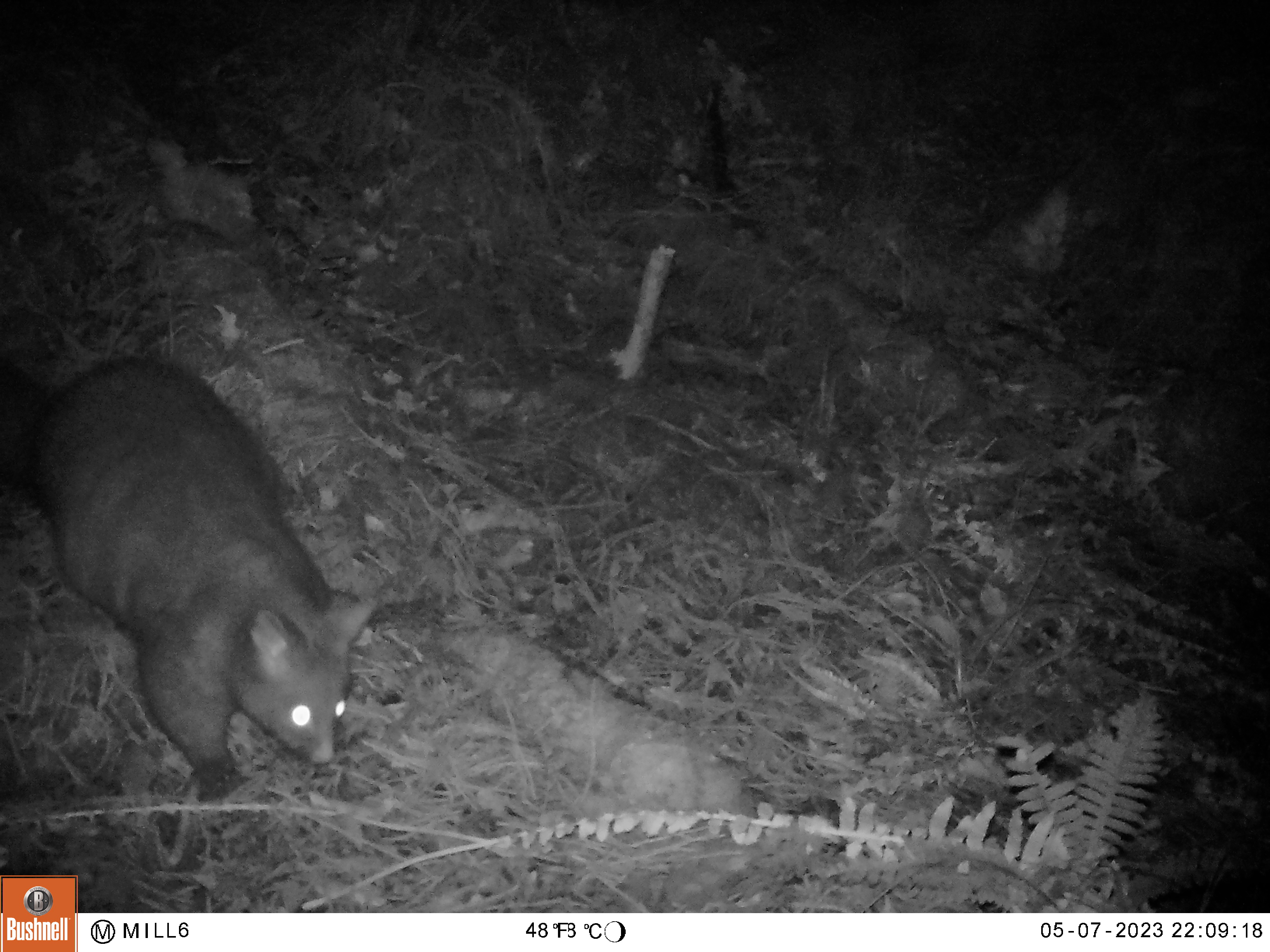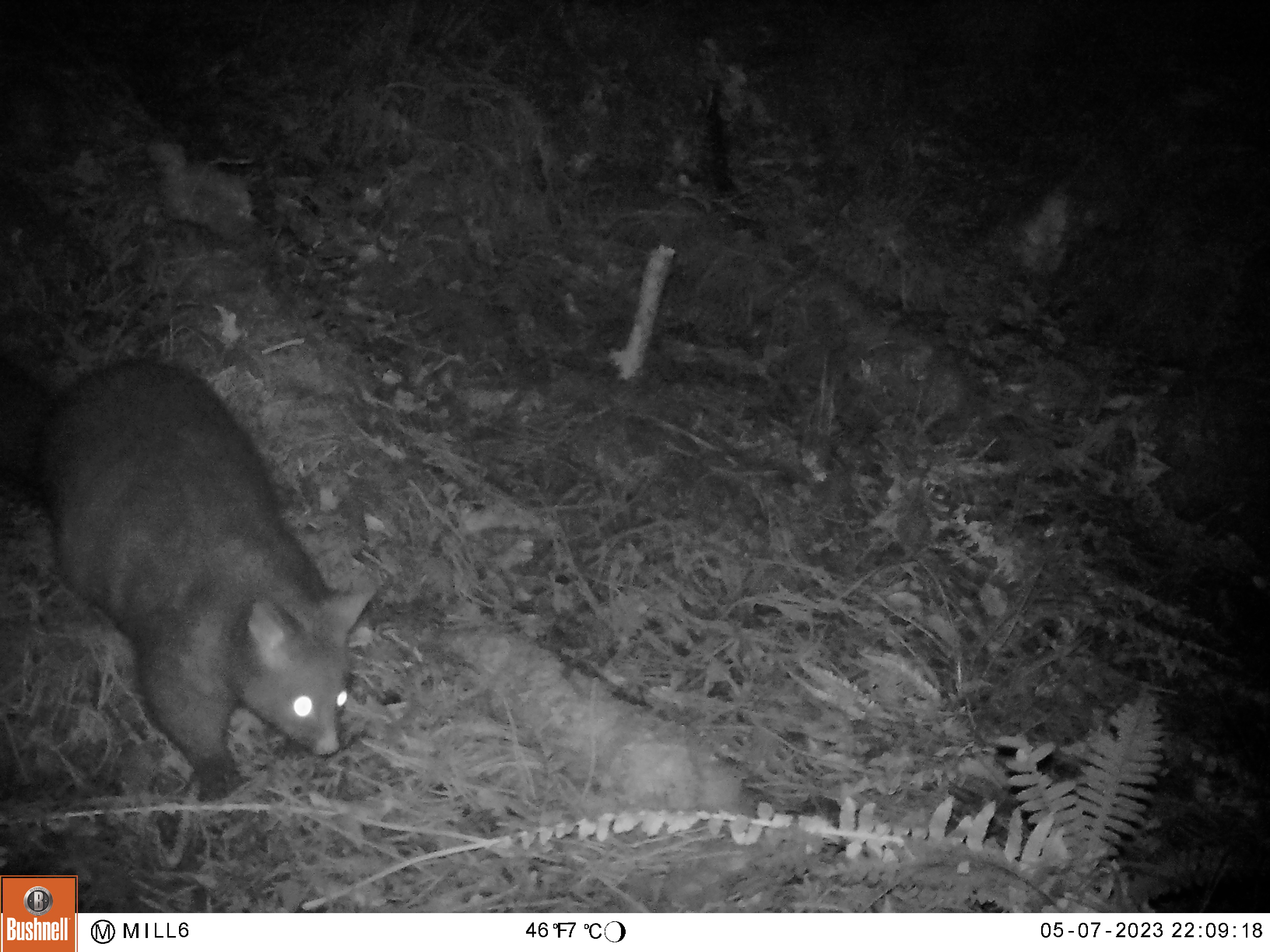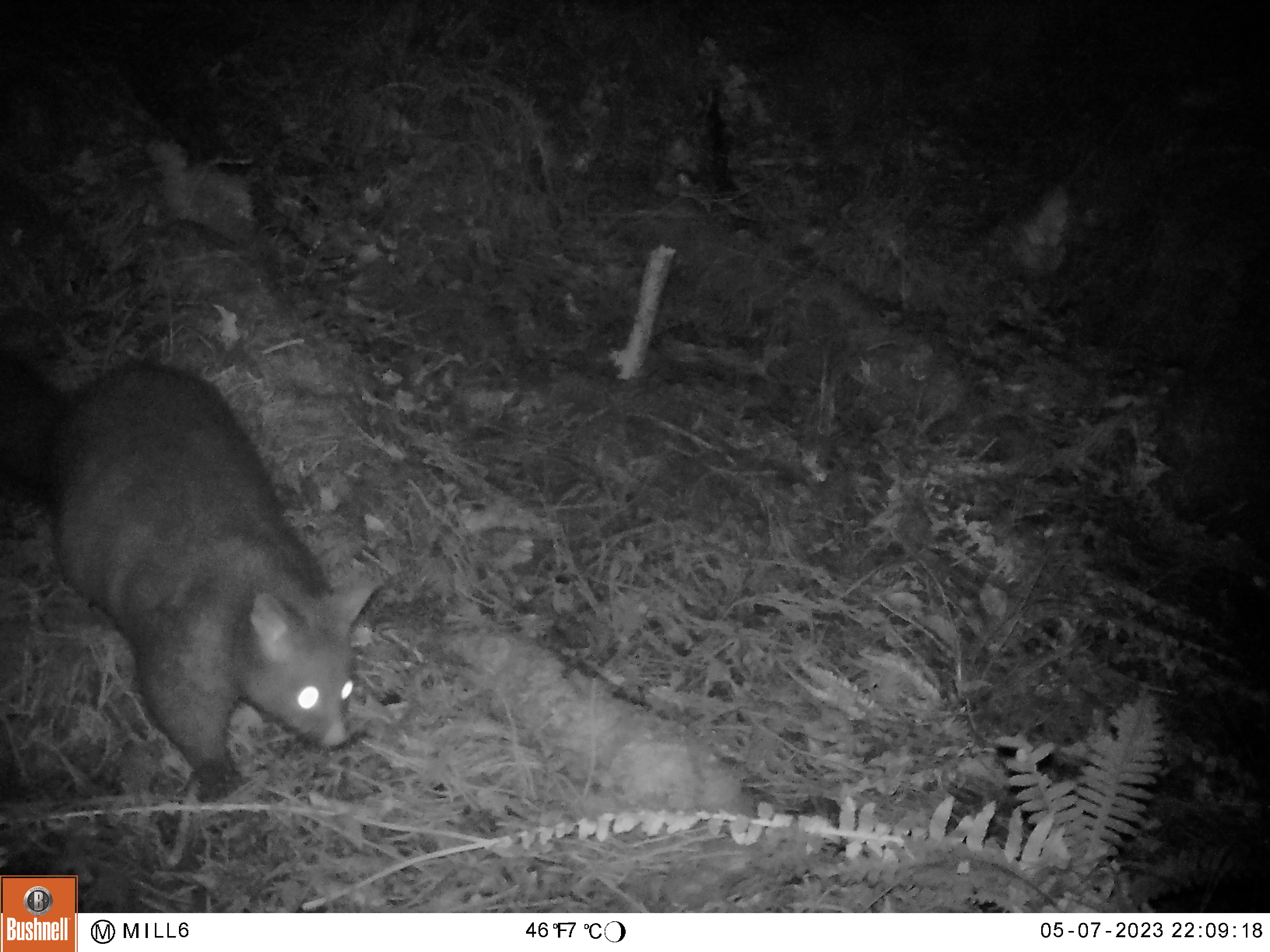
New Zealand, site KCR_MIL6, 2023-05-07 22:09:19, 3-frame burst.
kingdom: Animalia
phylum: Chordata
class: Mammalia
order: Diprotodontia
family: Phalangeridae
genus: Trichosurus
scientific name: Trichosurus vulpecula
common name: common brushtail possum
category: possum